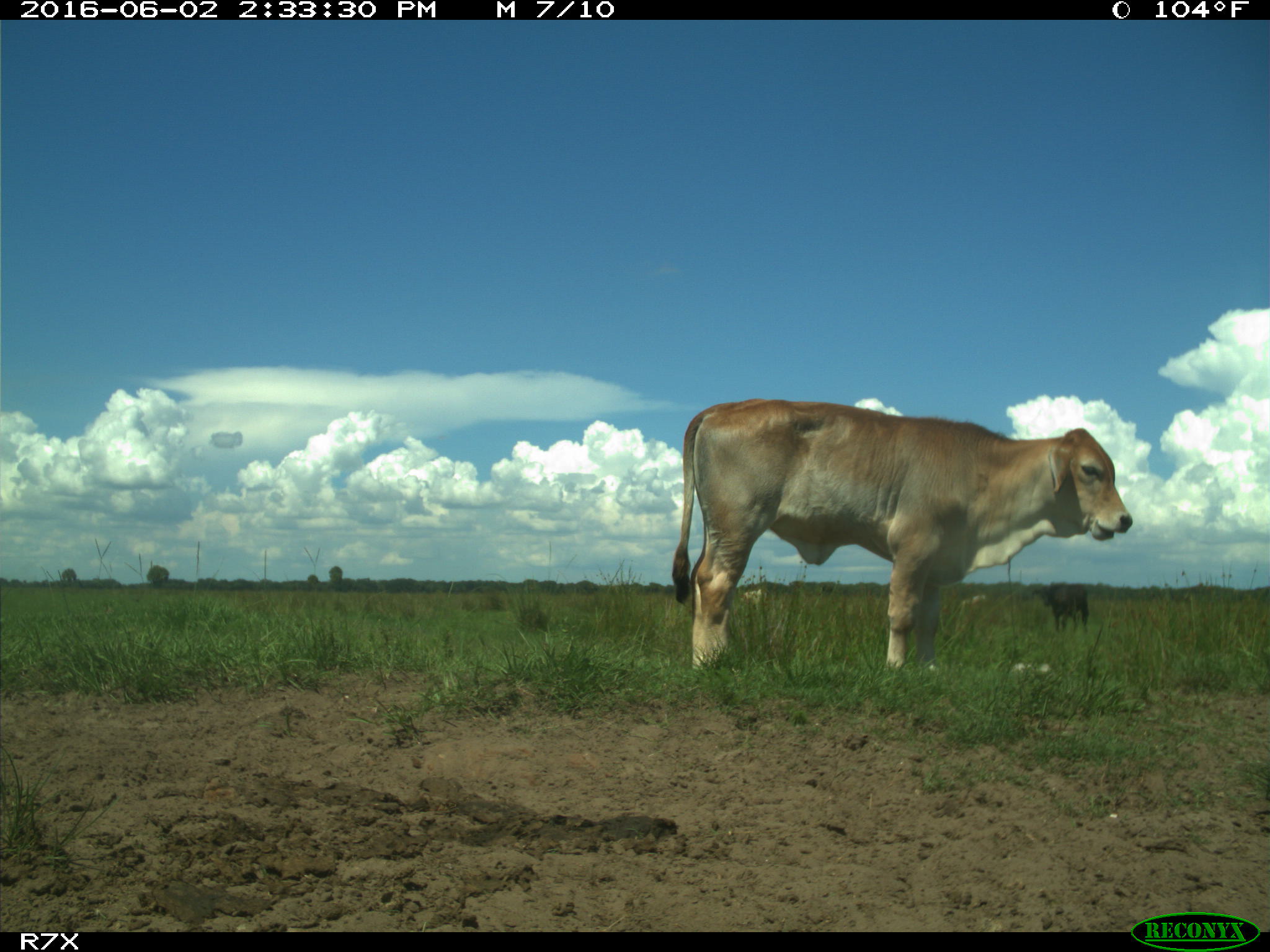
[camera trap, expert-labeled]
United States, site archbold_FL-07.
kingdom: Animalia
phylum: Chordata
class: Mammalia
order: Artiodactyla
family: Bovidae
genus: Bos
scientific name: Bos taurus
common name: domestic cow